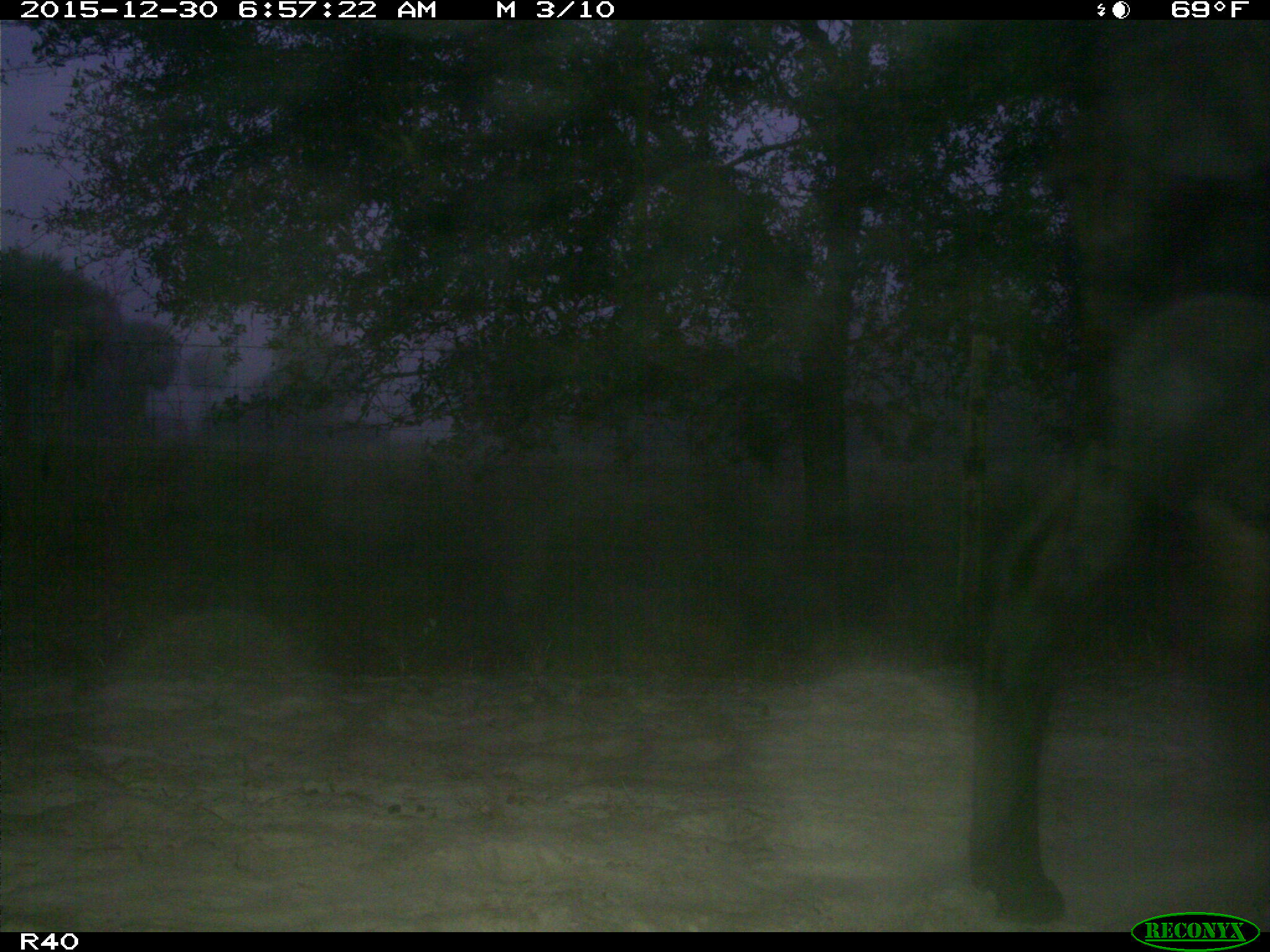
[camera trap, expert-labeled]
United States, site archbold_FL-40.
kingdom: Animalia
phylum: Chordata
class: Mammalia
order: Artiodactyla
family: Bovidae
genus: Bos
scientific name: Bos taurus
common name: domestic cow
Bos taurus (domestic cow).